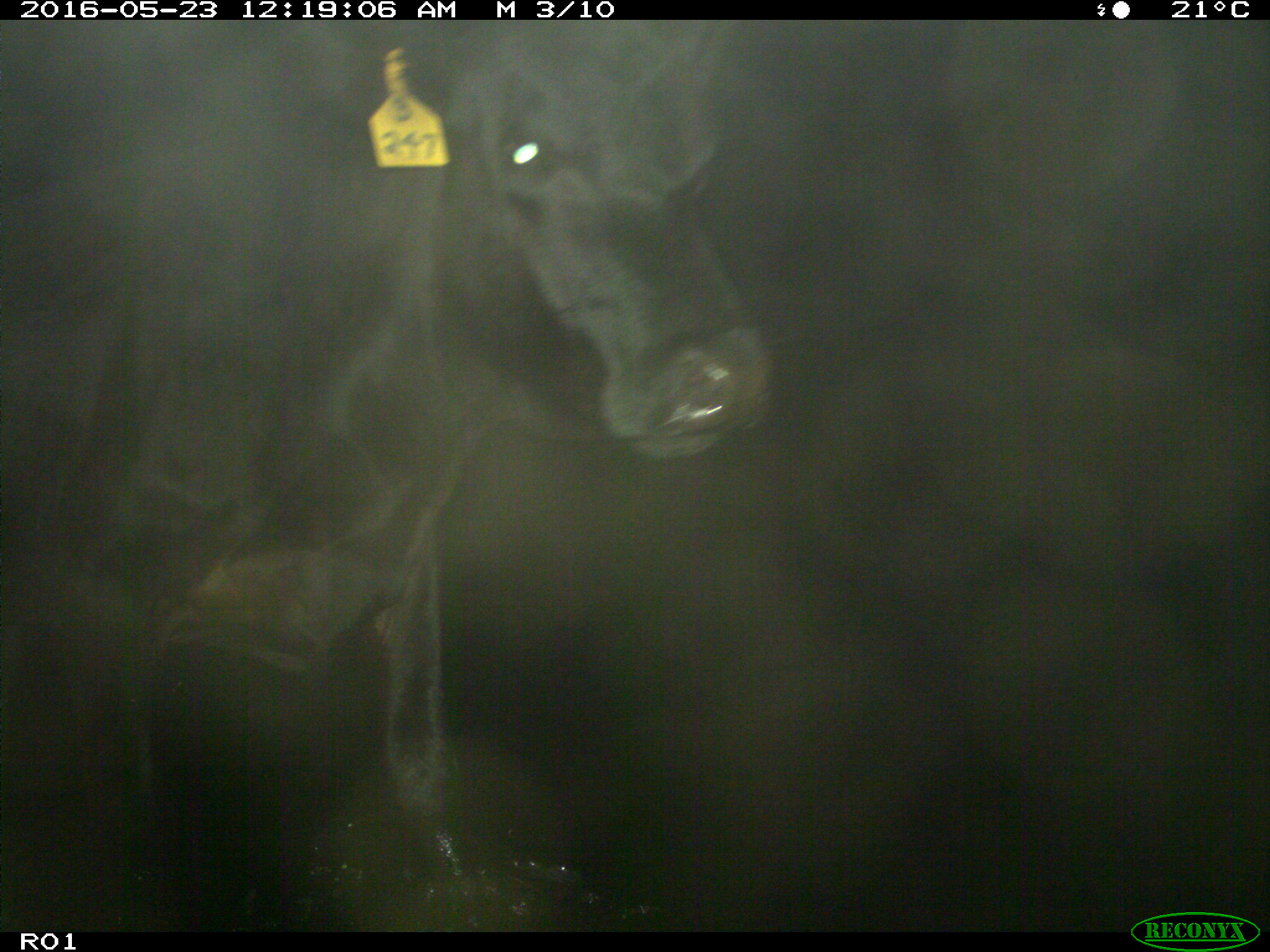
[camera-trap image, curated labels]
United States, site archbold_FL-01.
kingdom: Animalia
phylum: Chordata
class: Mammalia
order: Artiodactyla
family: Bovidae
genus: Bos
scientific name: Bos taurus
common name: domestic cow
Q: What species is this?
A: Bos taurus (domestic cow).